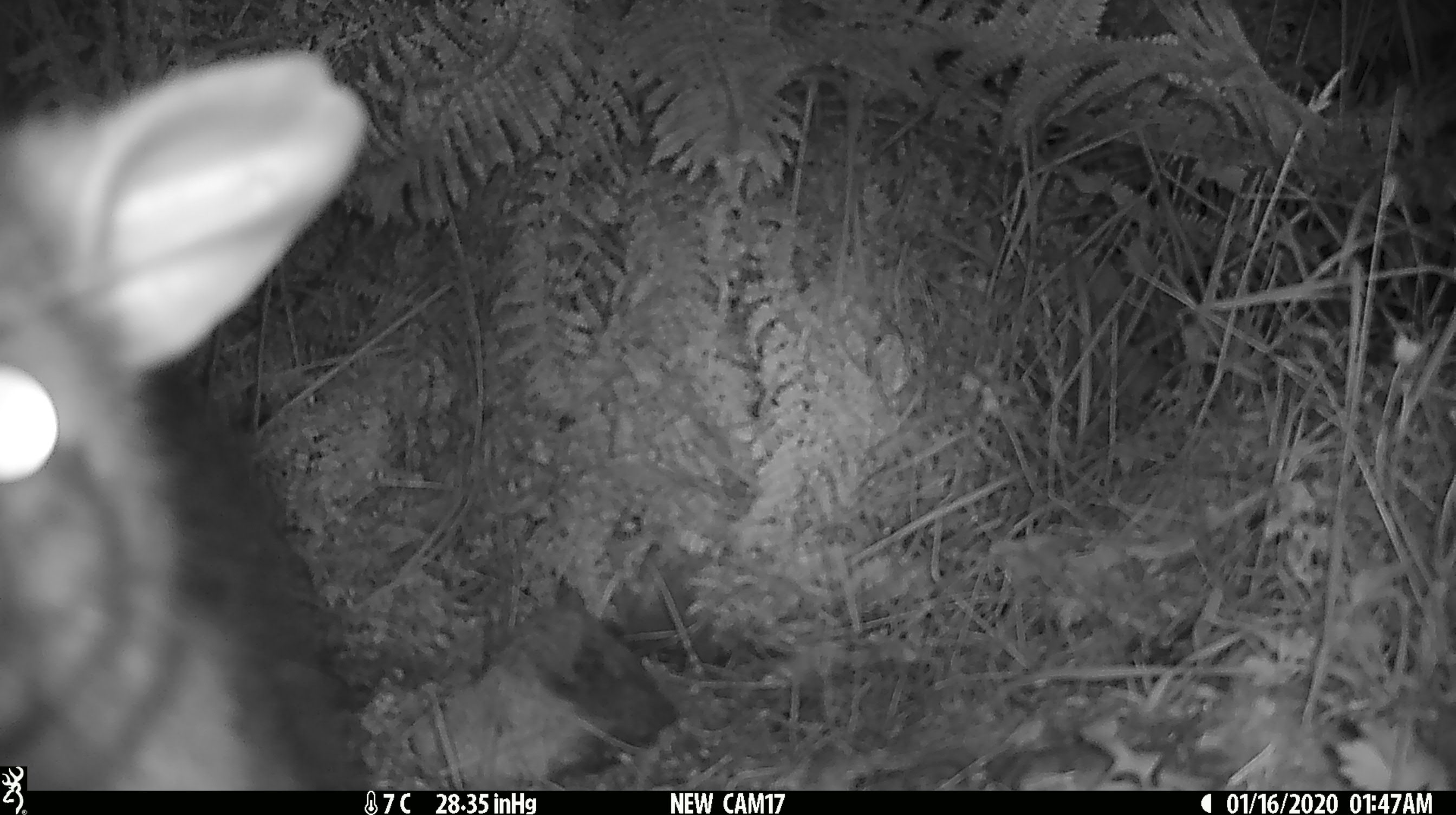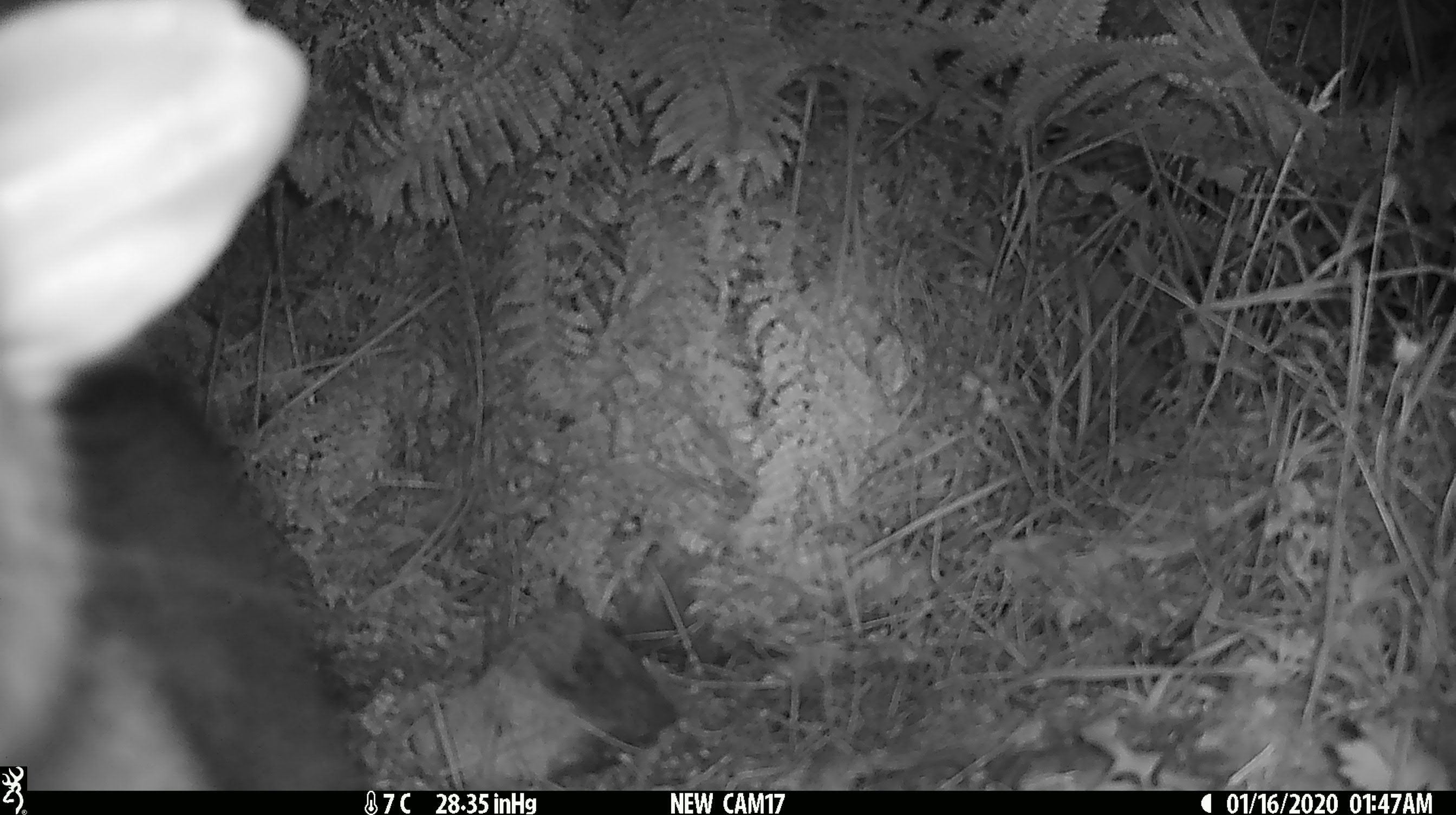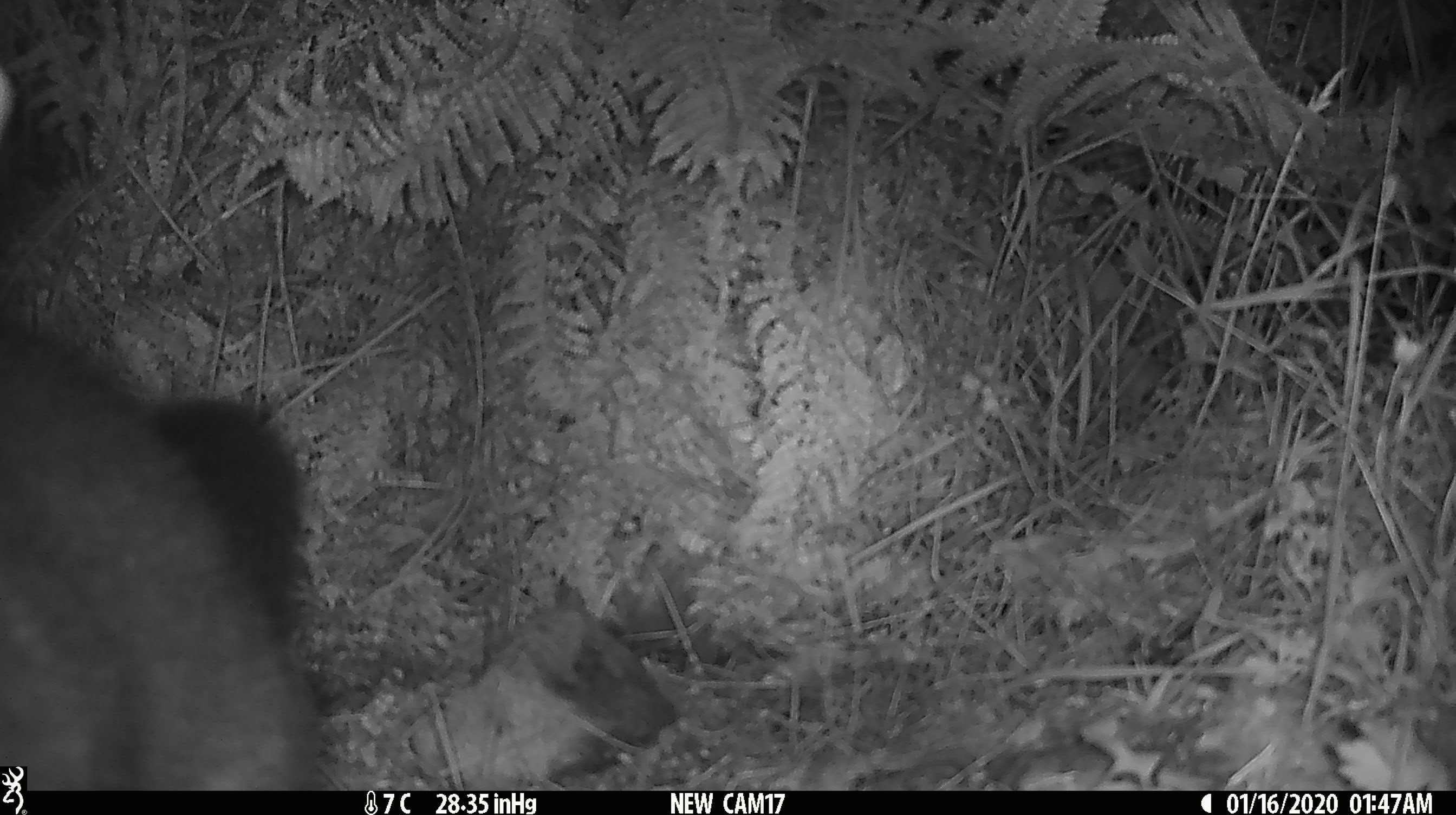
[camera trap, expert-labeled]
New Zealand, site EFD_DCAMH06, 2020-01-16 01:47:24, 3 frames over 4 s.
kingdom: Animalia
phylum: Chordata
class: Mammalia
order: Diprotodontia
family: Phalangeridae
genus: Trichosurus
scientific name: Trichosurus vulpecula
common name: common brushtail possum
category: possum